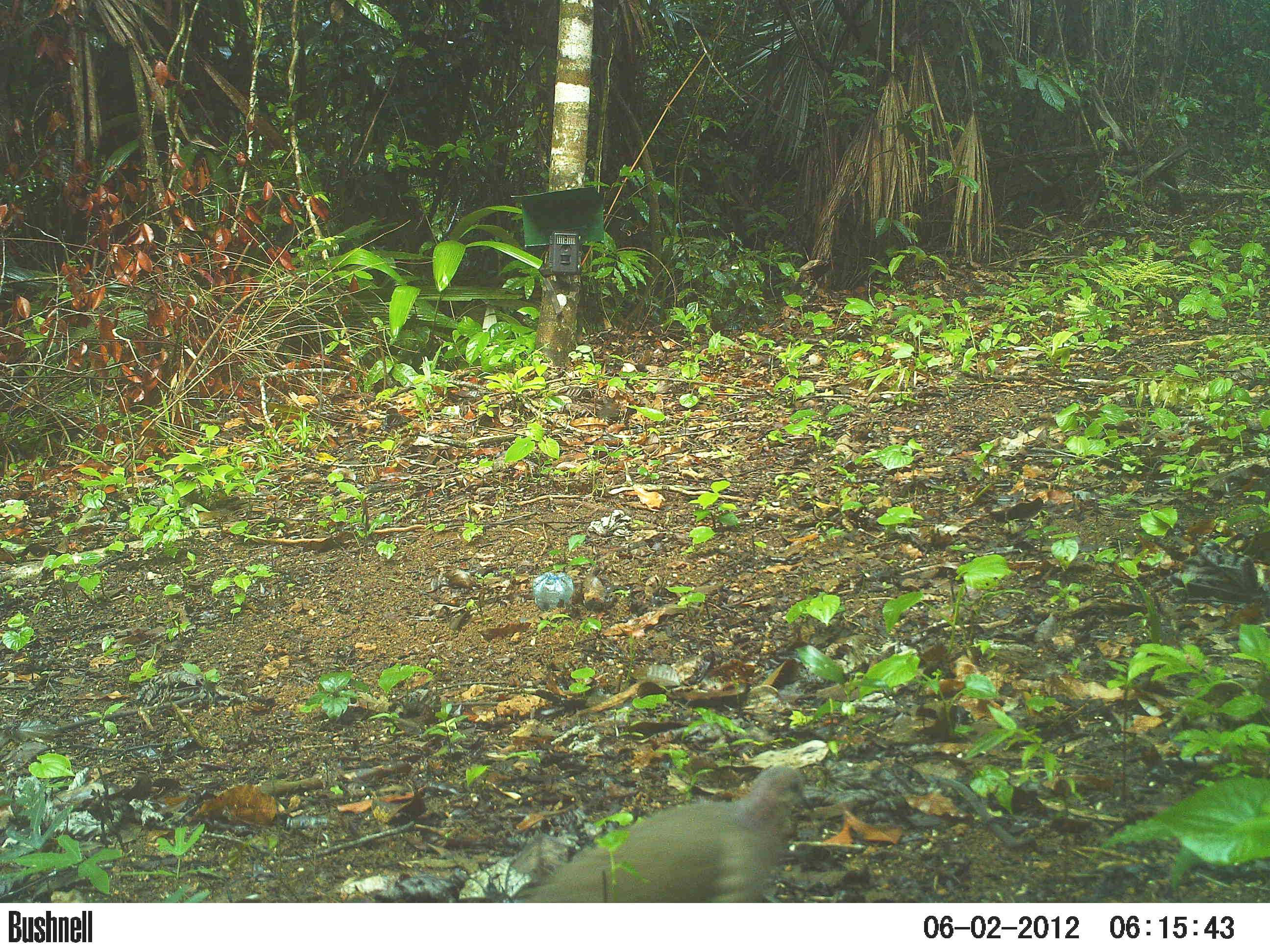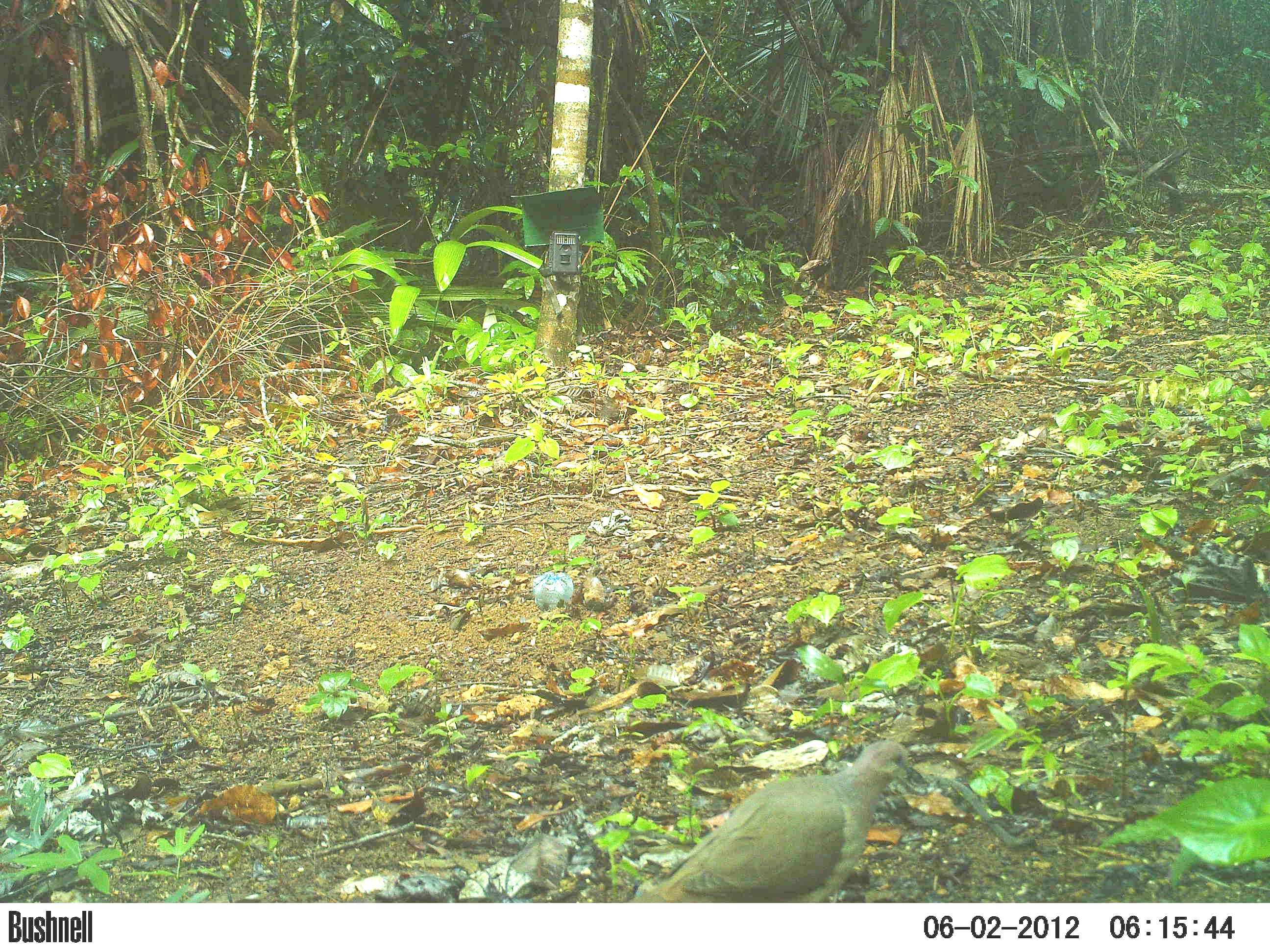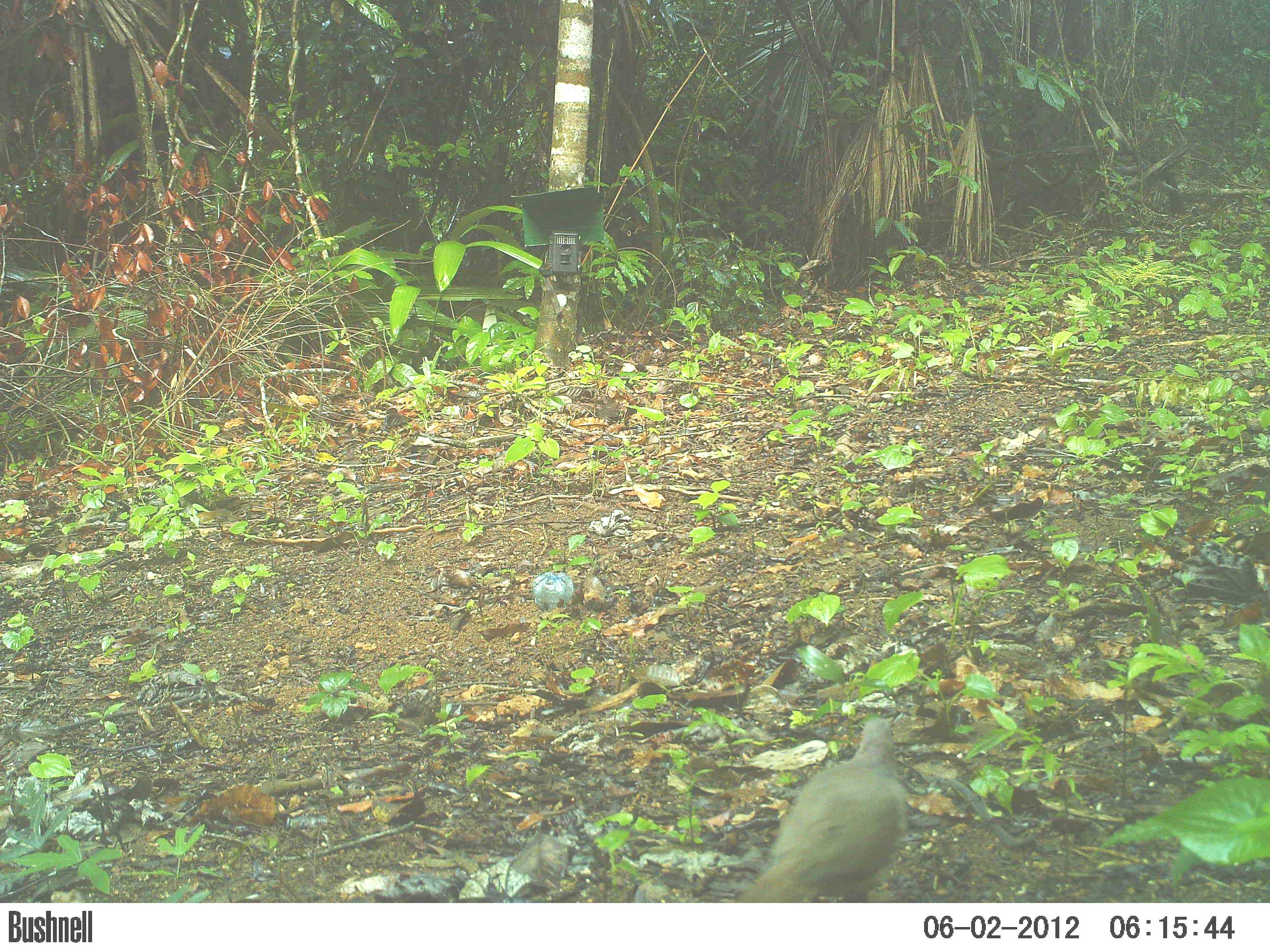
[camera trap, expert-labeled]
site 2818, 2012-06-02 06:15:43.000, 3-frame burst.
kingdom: Animalia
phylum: Chordata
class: Aves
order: Columbiformes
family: Columbidae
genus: Leptotila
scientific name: Leptotila verreauxi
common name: white-tipped dove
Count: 1.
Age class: adult.